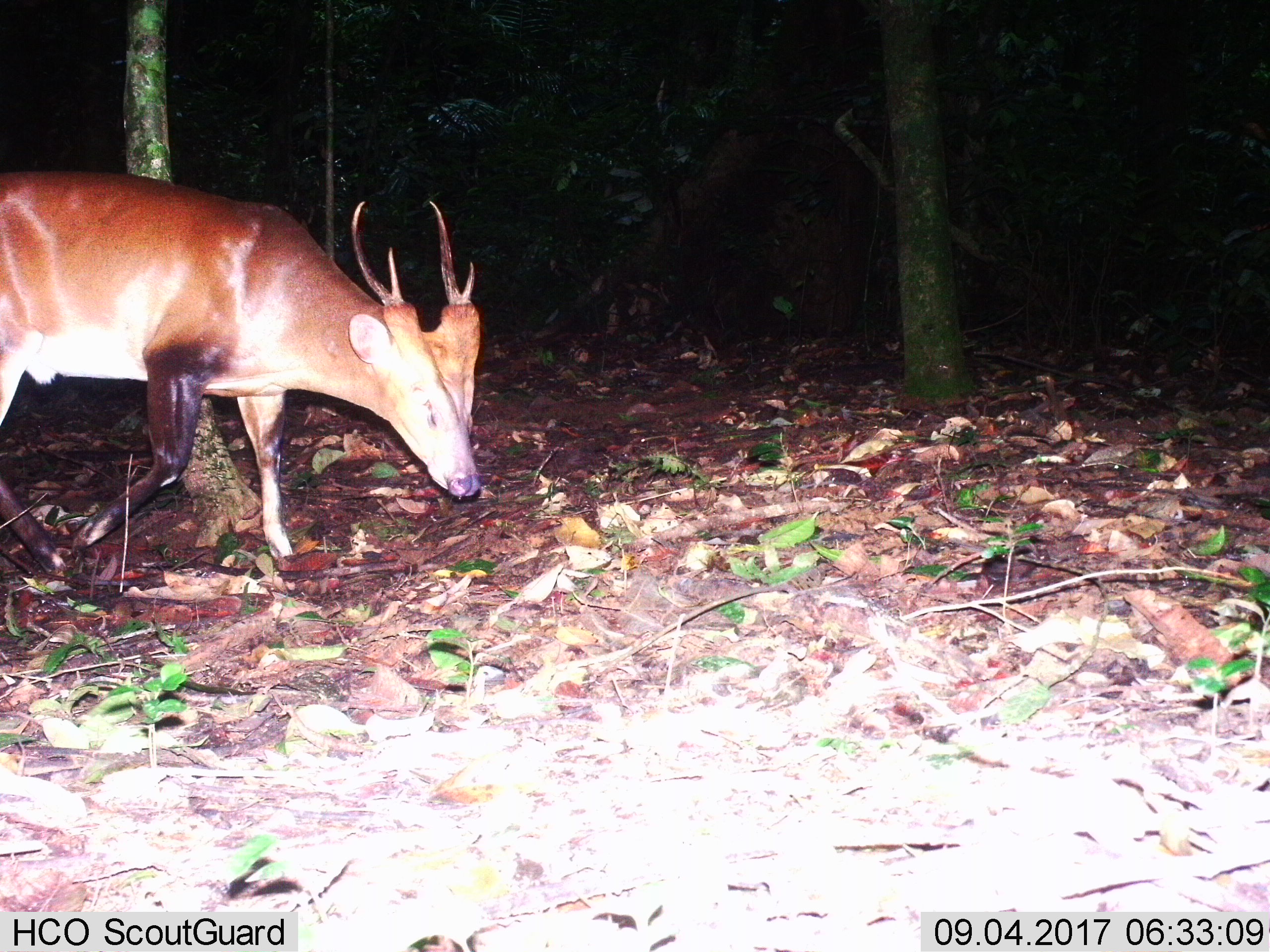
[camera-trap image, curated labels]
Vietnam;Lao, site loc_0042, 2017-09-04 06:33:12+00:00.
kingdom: Animalia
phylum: Chordata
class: Mammalia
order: Artiodactyla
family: Cervidae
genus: Muntiacus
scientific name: Muntiacus vuquangensis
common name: large-antlered muntjac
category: large antlered muntjac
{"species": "large antlered muntjac (large-antlered muntjac) (Muntiacus vuquangensis)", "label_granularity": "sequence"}